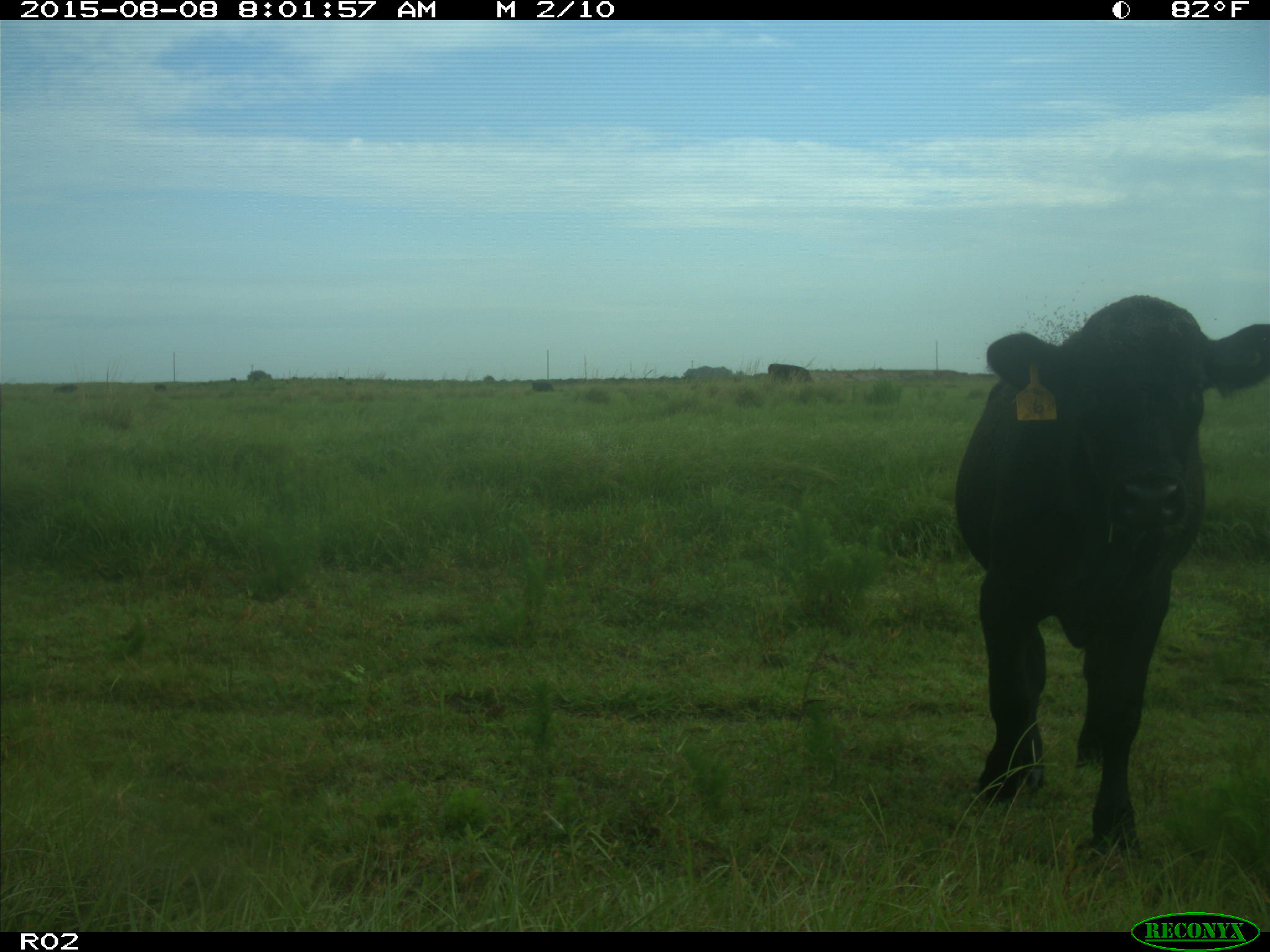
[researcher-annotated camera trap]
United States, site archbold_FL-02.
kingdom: Animalia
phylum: Chordata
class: Mammalia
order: Artiodactyla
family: Bovidae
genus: Bos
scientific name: Bos taurus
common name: domestic cow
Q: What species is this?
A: Bos taurus (domestic cow).